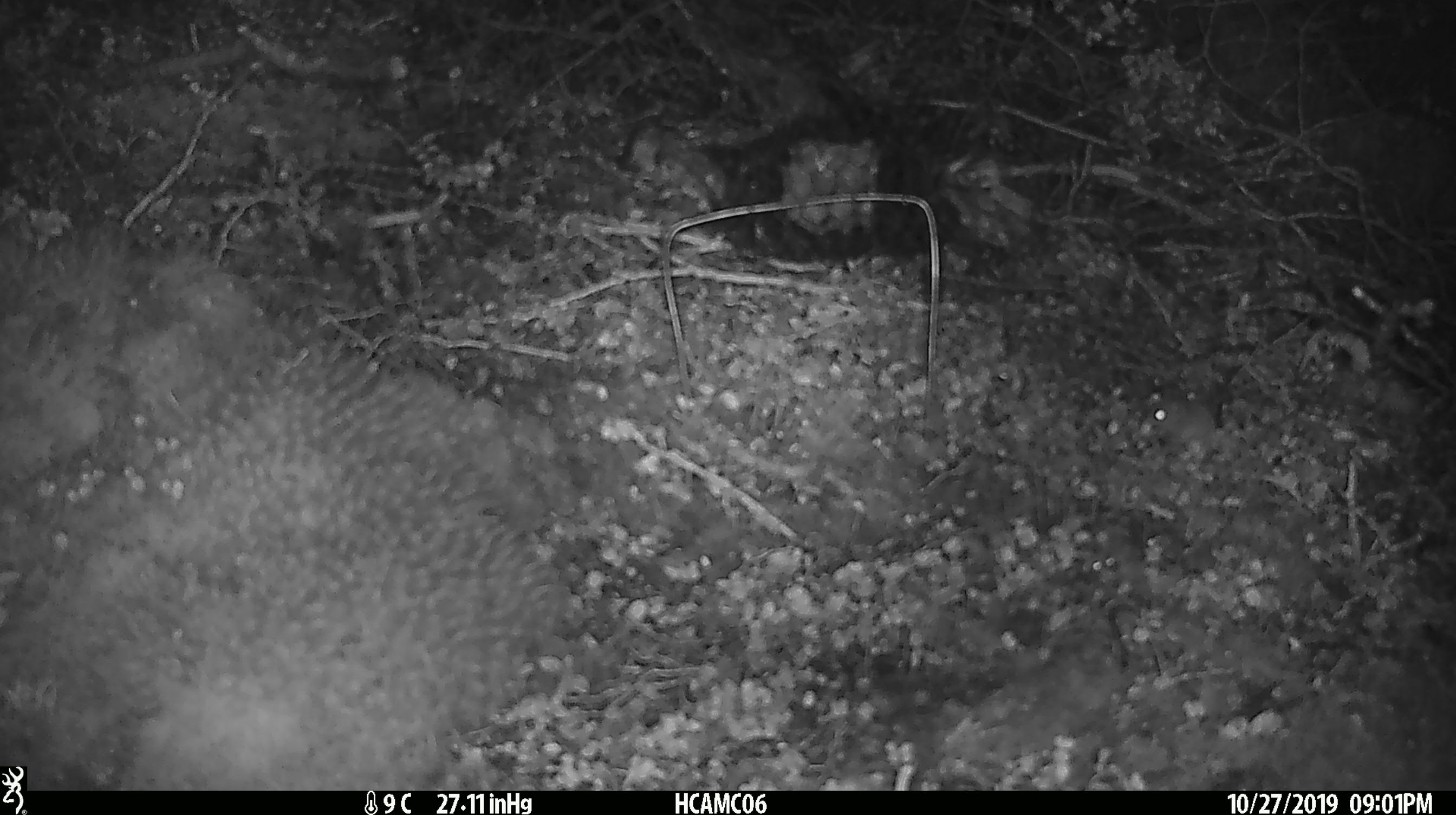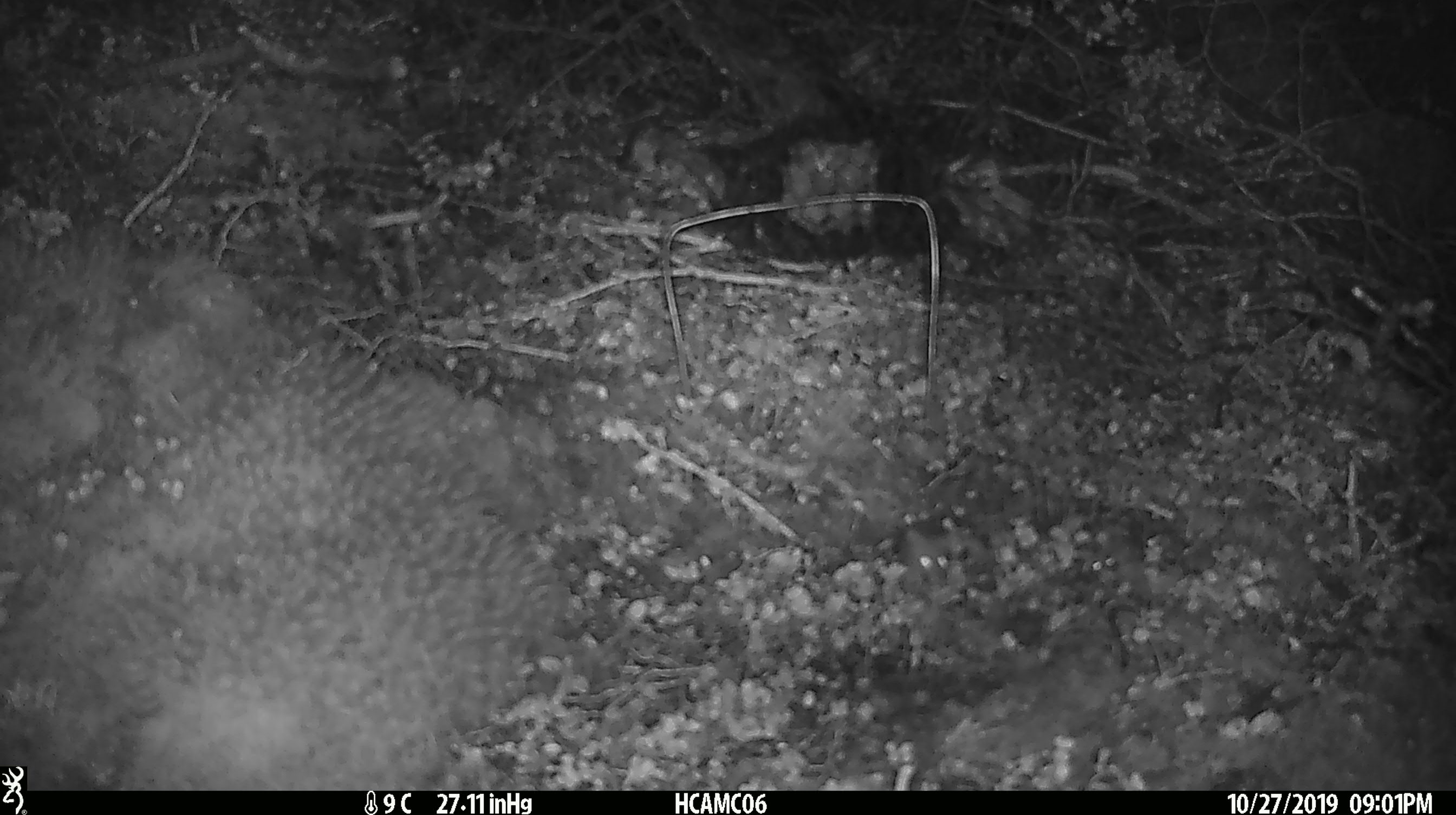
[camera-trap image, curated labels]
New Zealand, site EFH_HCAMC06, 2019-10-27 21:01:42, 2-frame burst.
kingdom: Animalia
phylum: Chordata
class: Mammalia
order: Rodentia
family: Muridae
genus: Mus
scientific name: Mus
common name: mouse